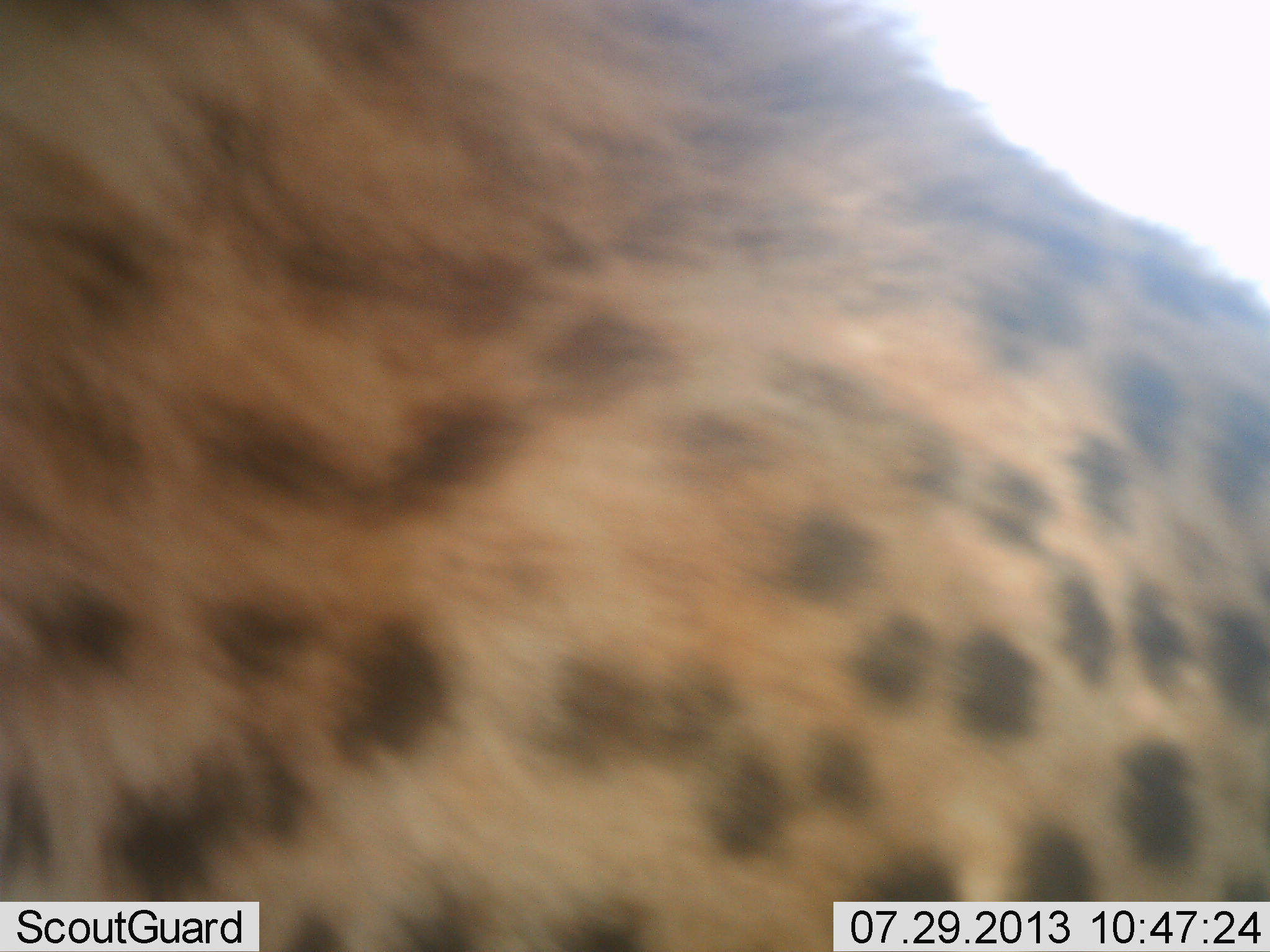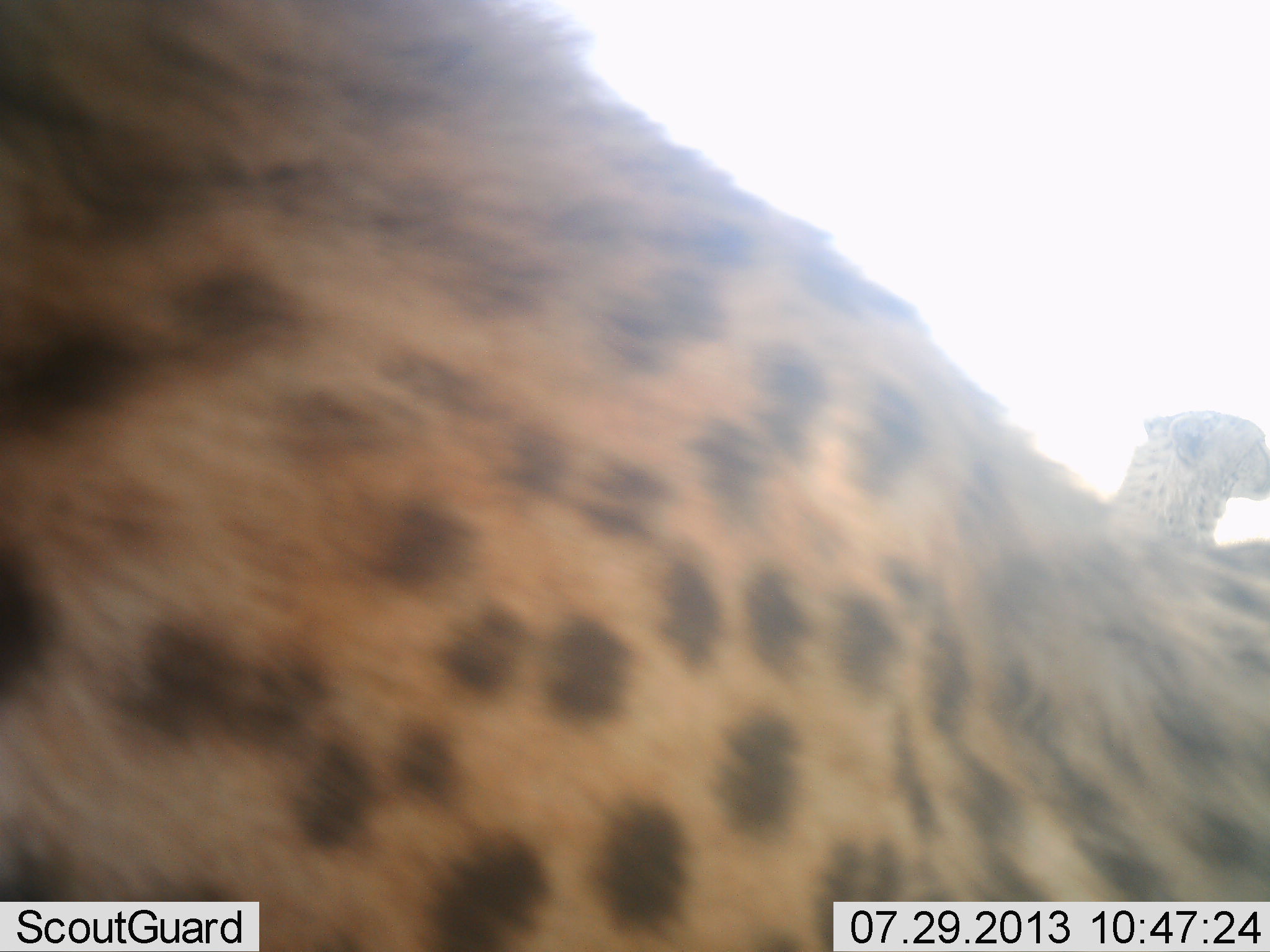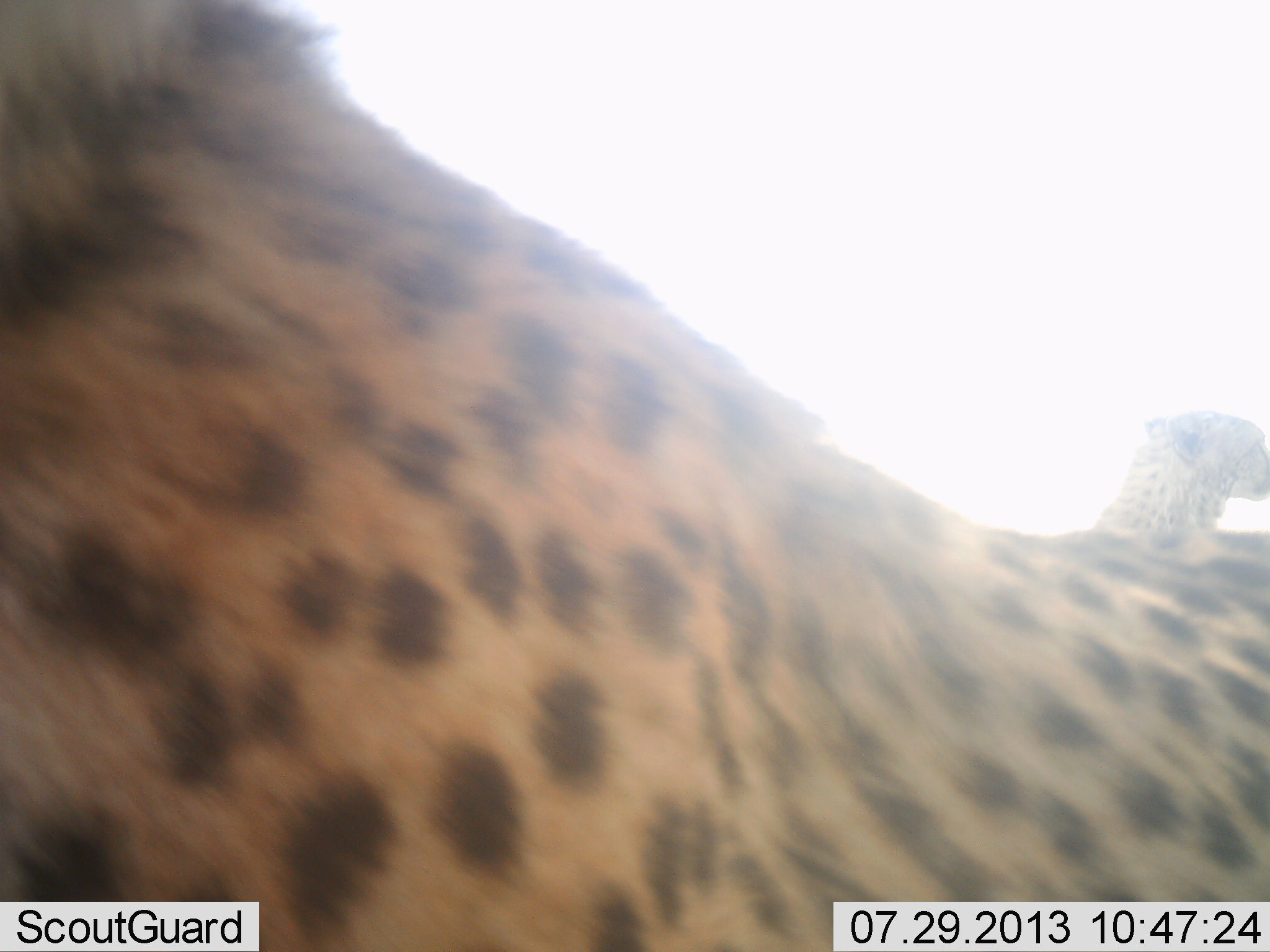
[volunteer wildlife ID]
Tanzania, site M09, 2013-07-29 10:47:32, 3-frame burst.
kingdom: Animalia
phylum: Chordata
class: Mammalia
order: Carnivora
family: Felidae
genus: Acinonyx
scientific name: Acinonyx jubatus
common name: cheetah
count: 2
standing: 58%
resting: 33%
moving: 46%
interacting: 4%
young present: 4%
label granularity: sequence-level